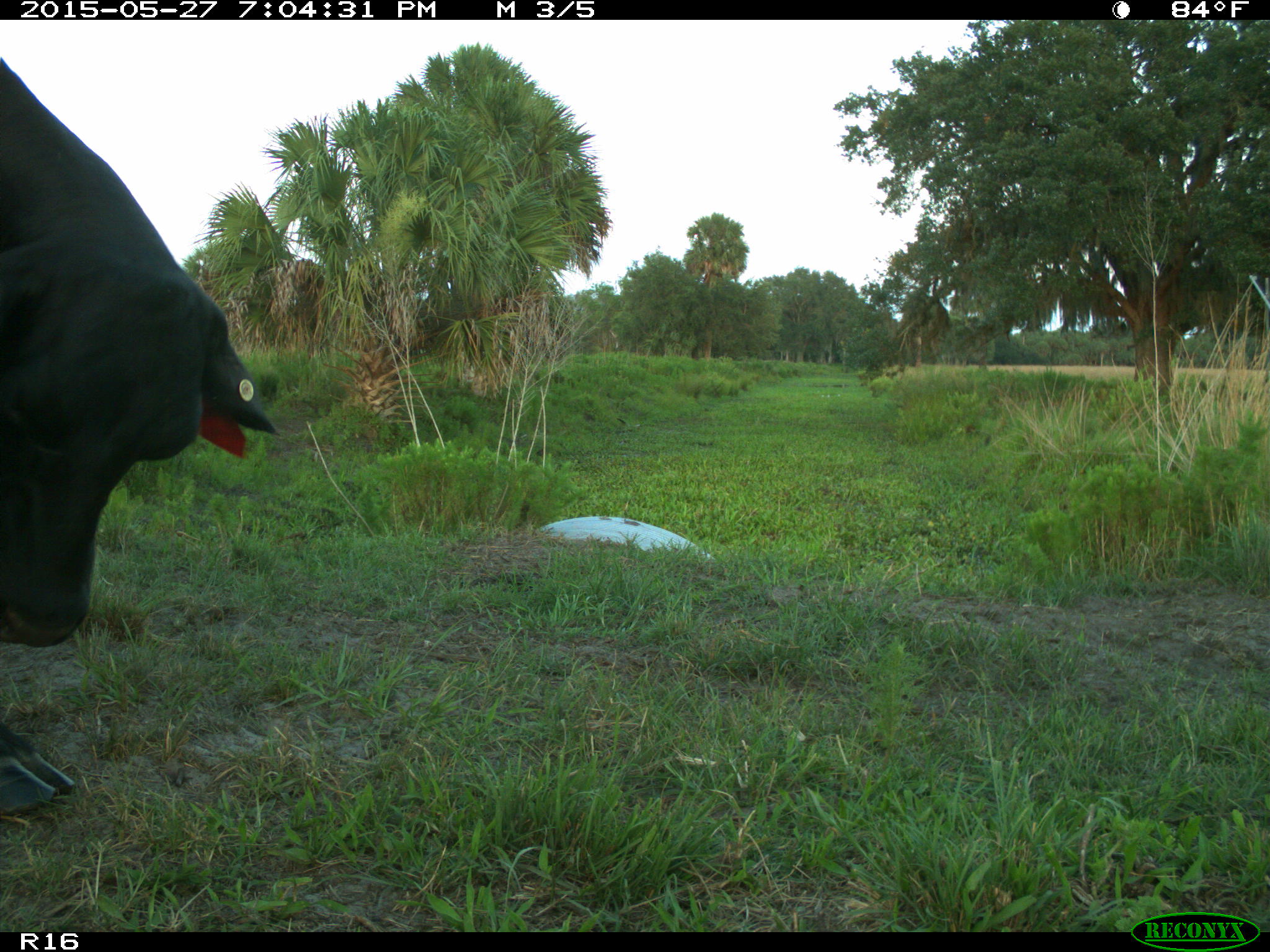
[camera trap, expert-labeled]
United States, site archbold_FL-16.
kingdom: Animalia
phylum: Chordata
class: Mammalia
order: Artiodactyla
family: Bovidae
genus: Bos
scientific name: Bos taurus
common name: domestic cow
Bos taurus (domestic cow).